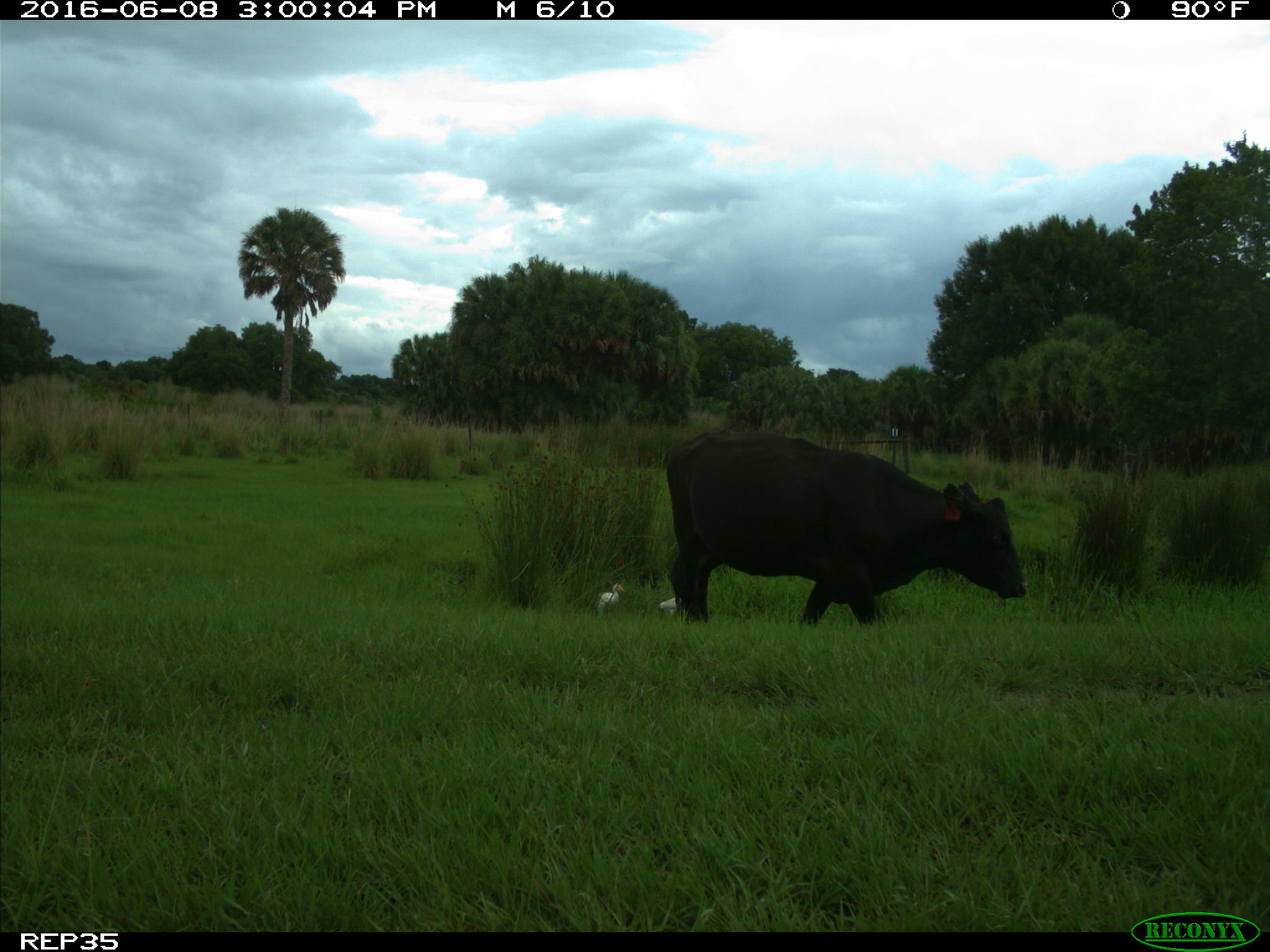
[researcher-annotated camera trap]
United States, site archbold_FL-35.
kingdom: Animalia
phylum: Chordata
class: Mammalia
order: Artiodactyla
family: Bovidae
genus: Bos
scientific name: Bos taurus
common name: domestic cow